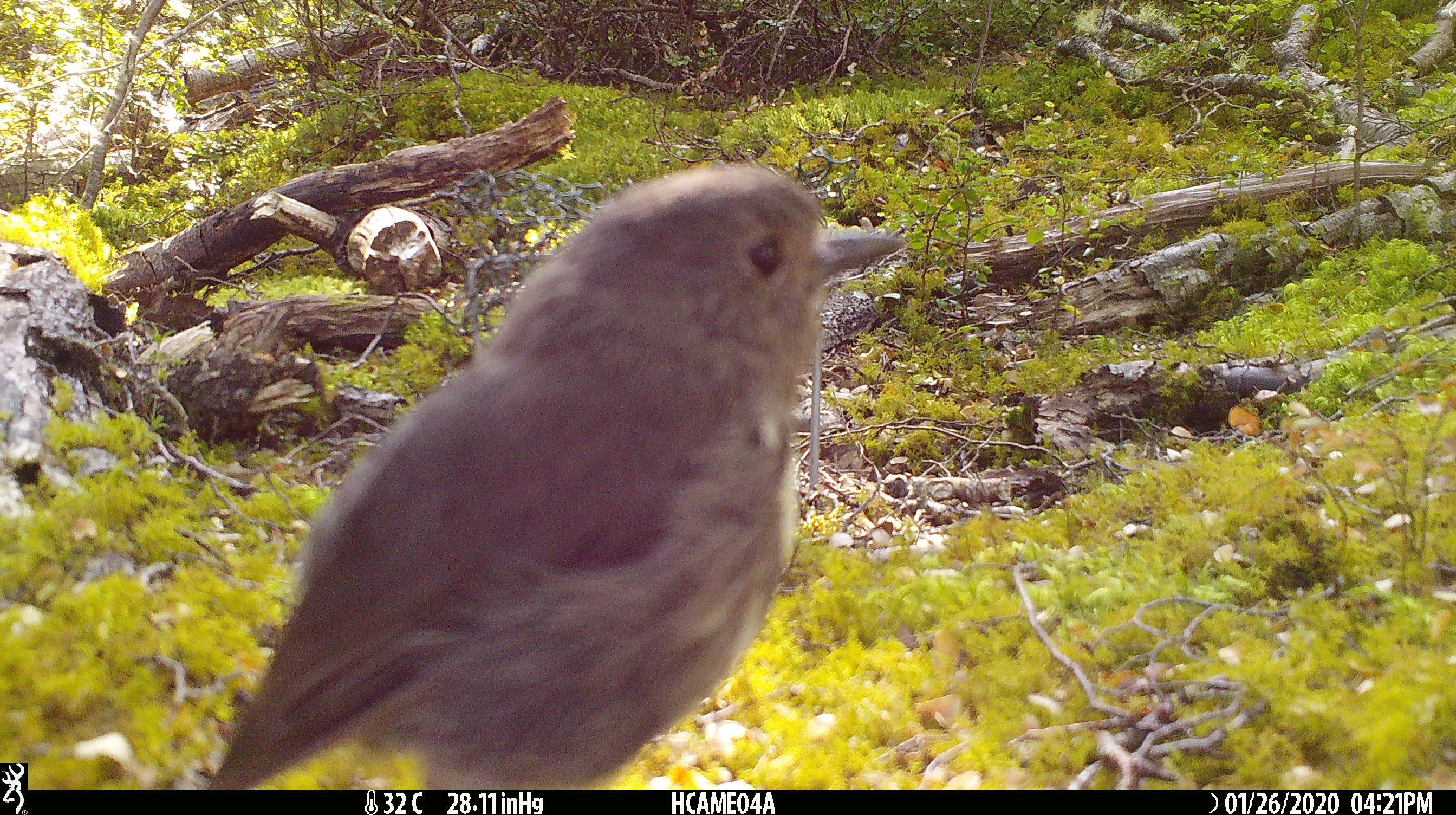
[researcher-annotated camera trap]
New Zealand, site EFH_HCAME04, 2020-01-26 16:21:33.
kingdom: Animalia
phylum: Chordata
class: Aves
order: Passeriformes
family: Petroicidae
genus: Petroica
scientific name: Petroica australis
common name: new zealand robin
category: robin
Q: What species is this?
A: Robin (new zealand robin) (Petroica australis).